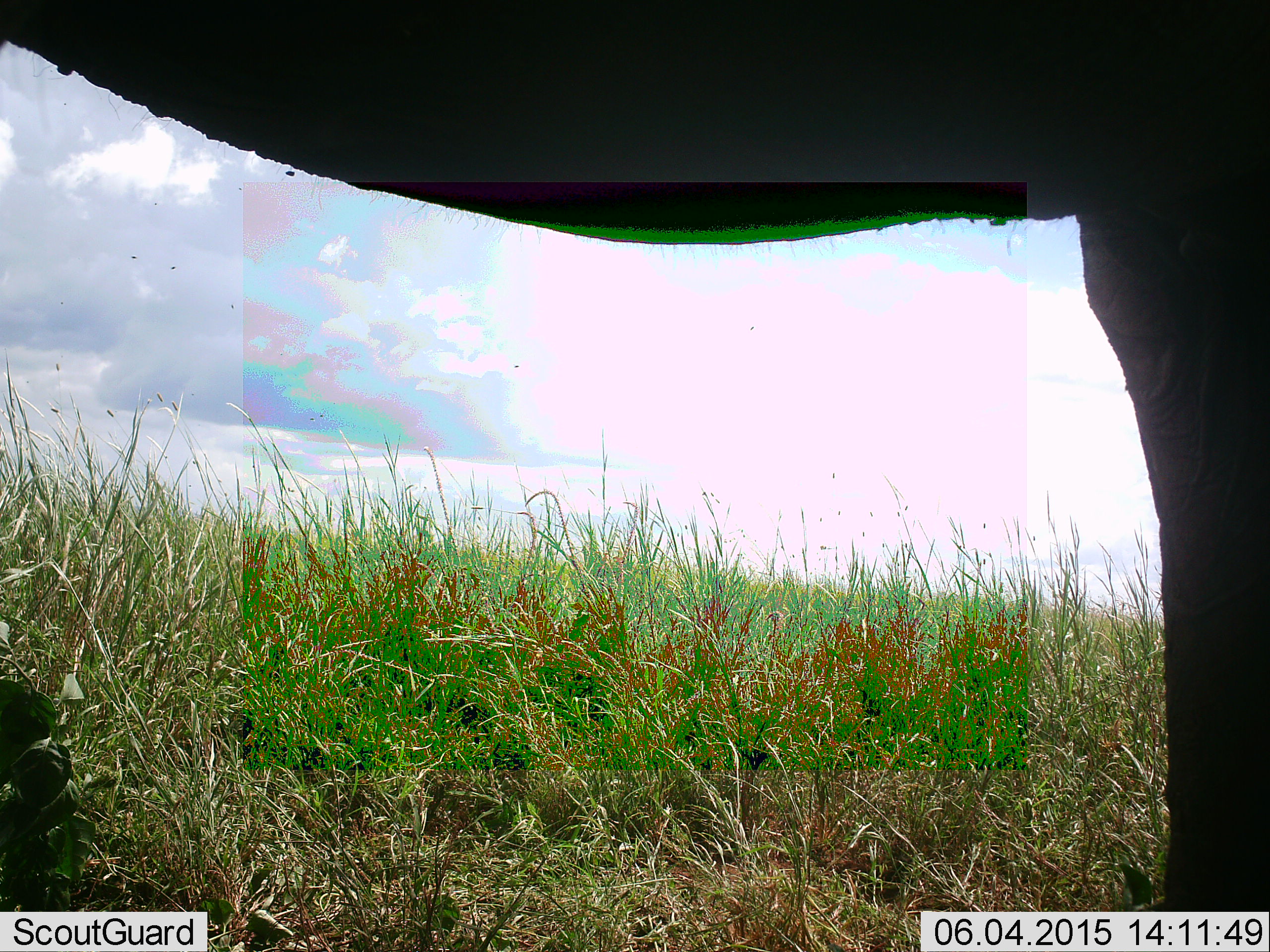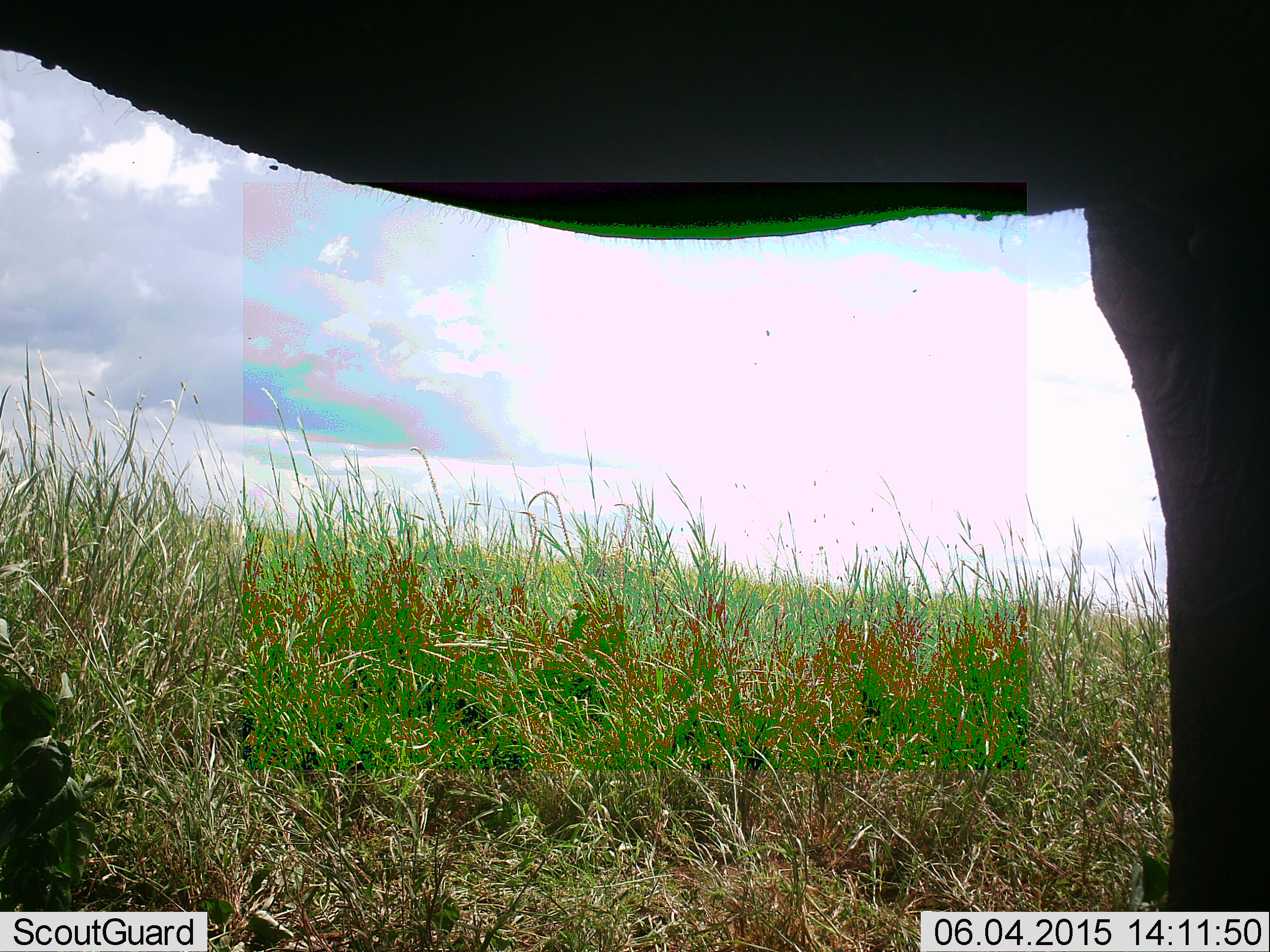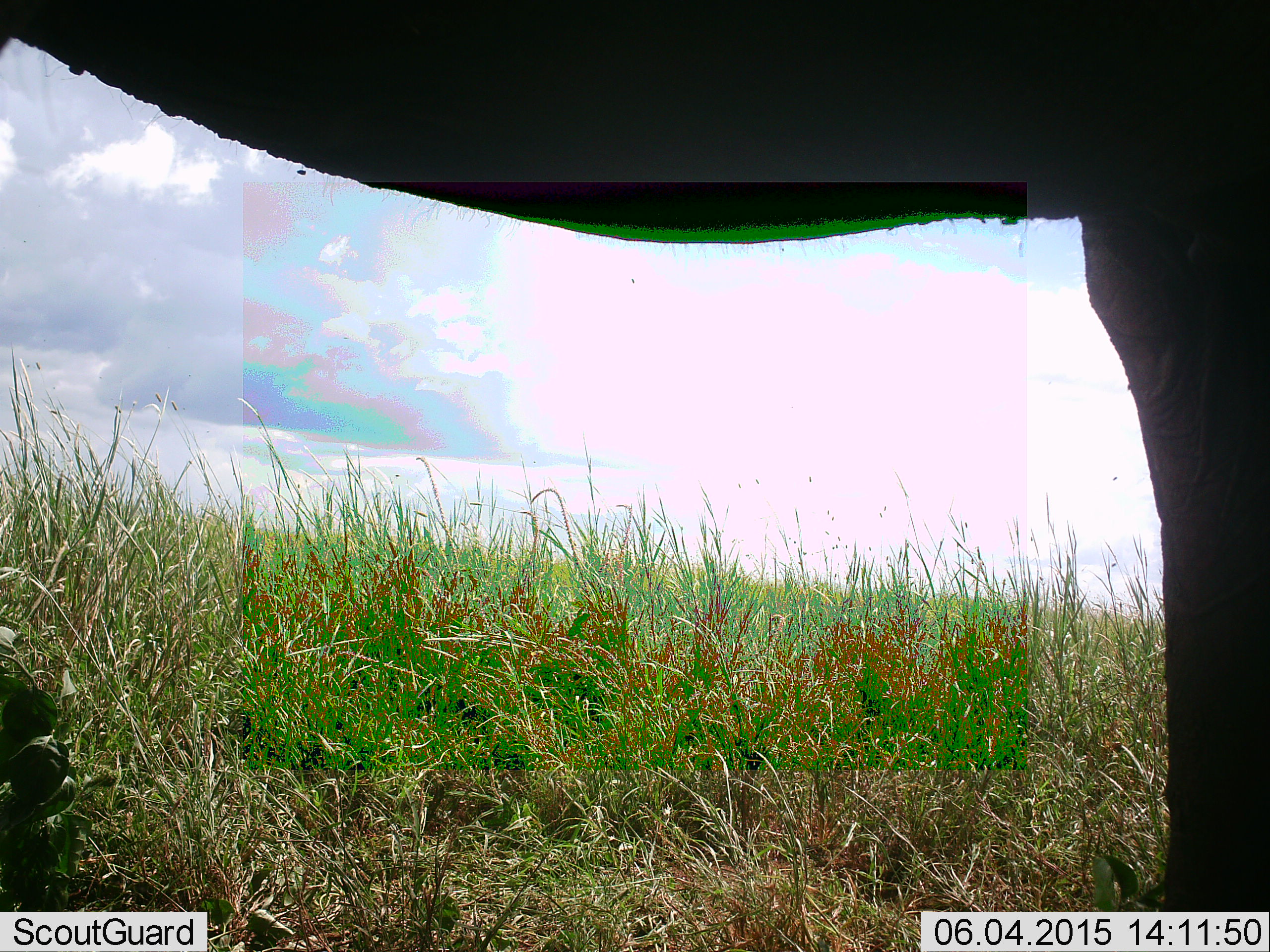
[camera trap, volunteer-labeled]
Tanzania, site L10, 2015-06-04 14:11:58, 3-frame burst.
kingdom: Animalia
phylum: Chordata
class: Mammalia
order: Proboscidea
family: Elephantidae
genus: Loxodonta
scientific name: Loxodonta africana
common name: african bush elephant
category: elephant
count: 1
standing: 90%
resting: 0%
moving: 10%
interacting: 0%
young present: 0%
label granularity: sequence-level